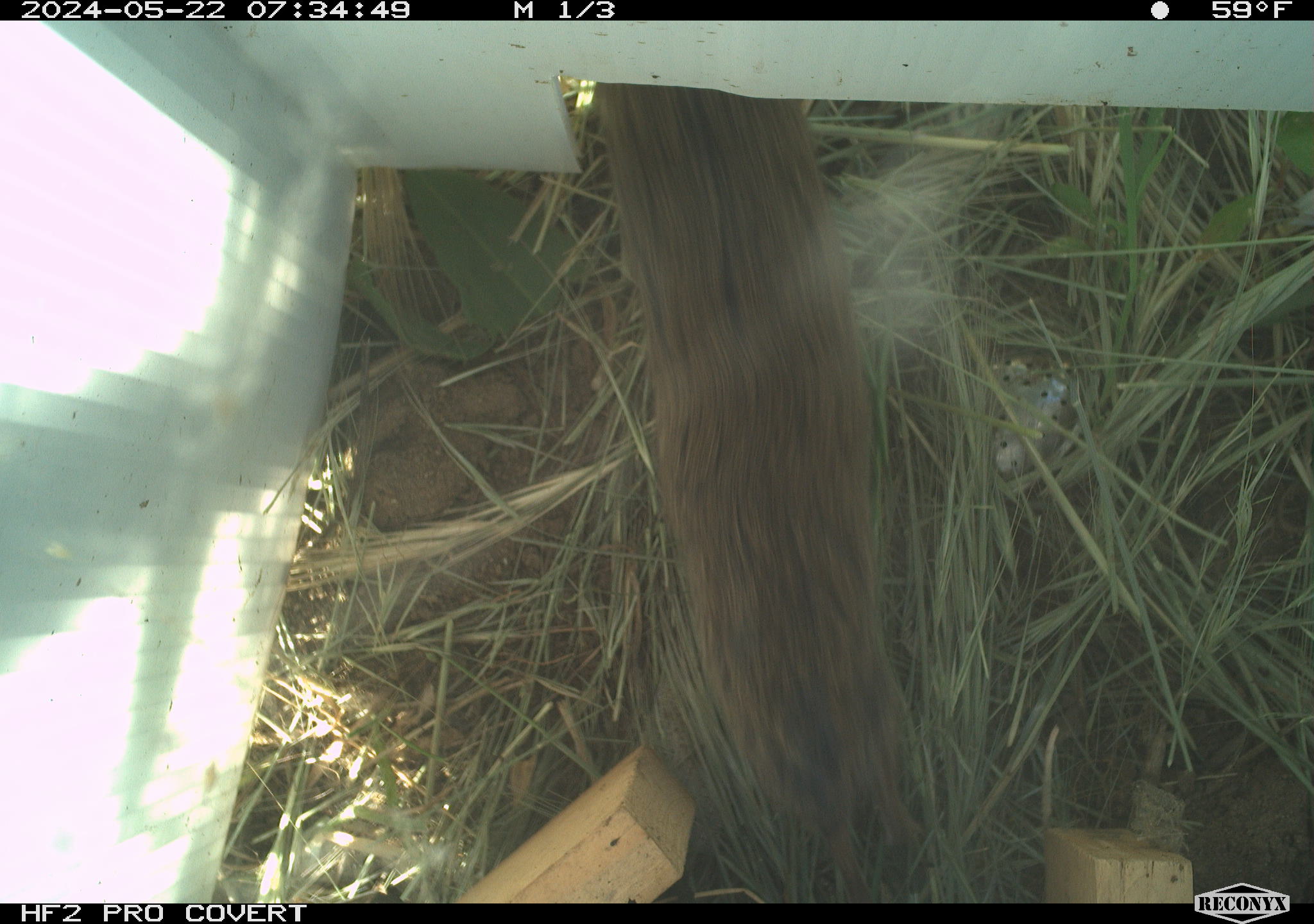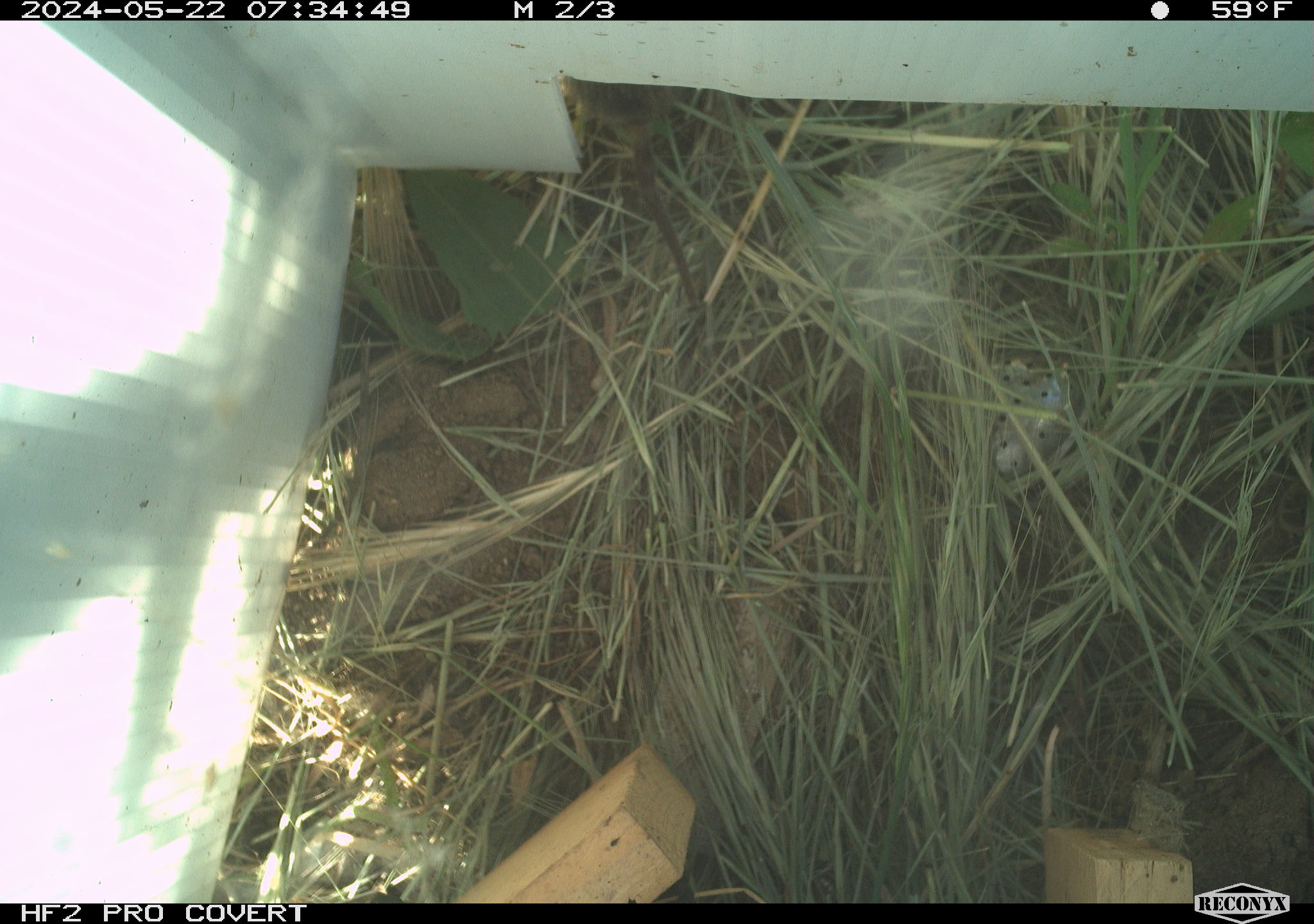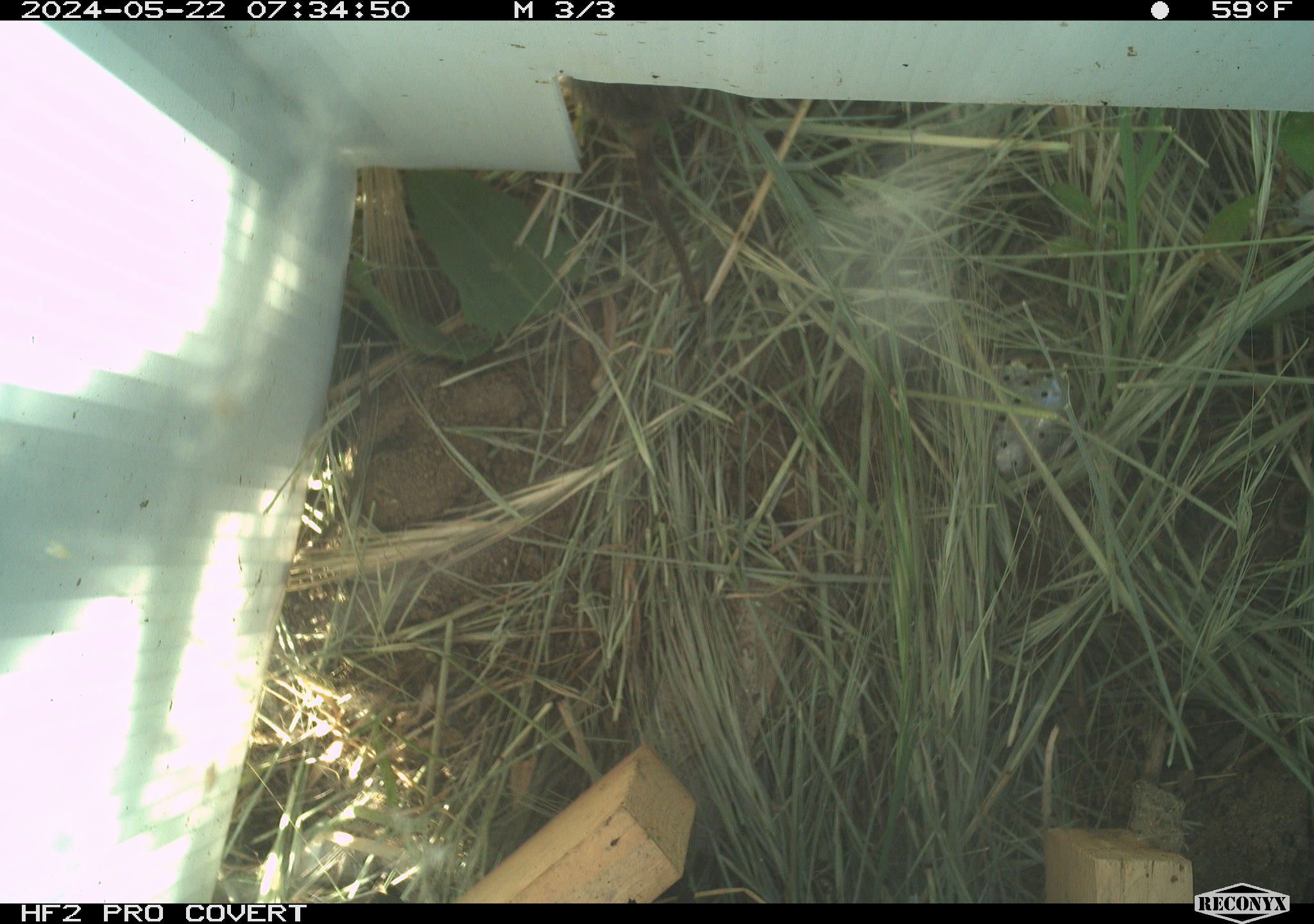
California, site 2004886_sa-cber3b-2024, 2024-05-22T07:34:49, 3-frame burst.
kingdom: Animalia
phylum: Chordata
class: Mammalia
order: Rodentia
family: Cricetidae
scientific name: Arvicolinae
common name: voles, lemmings, and muskrats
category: arvicolinae subfamily